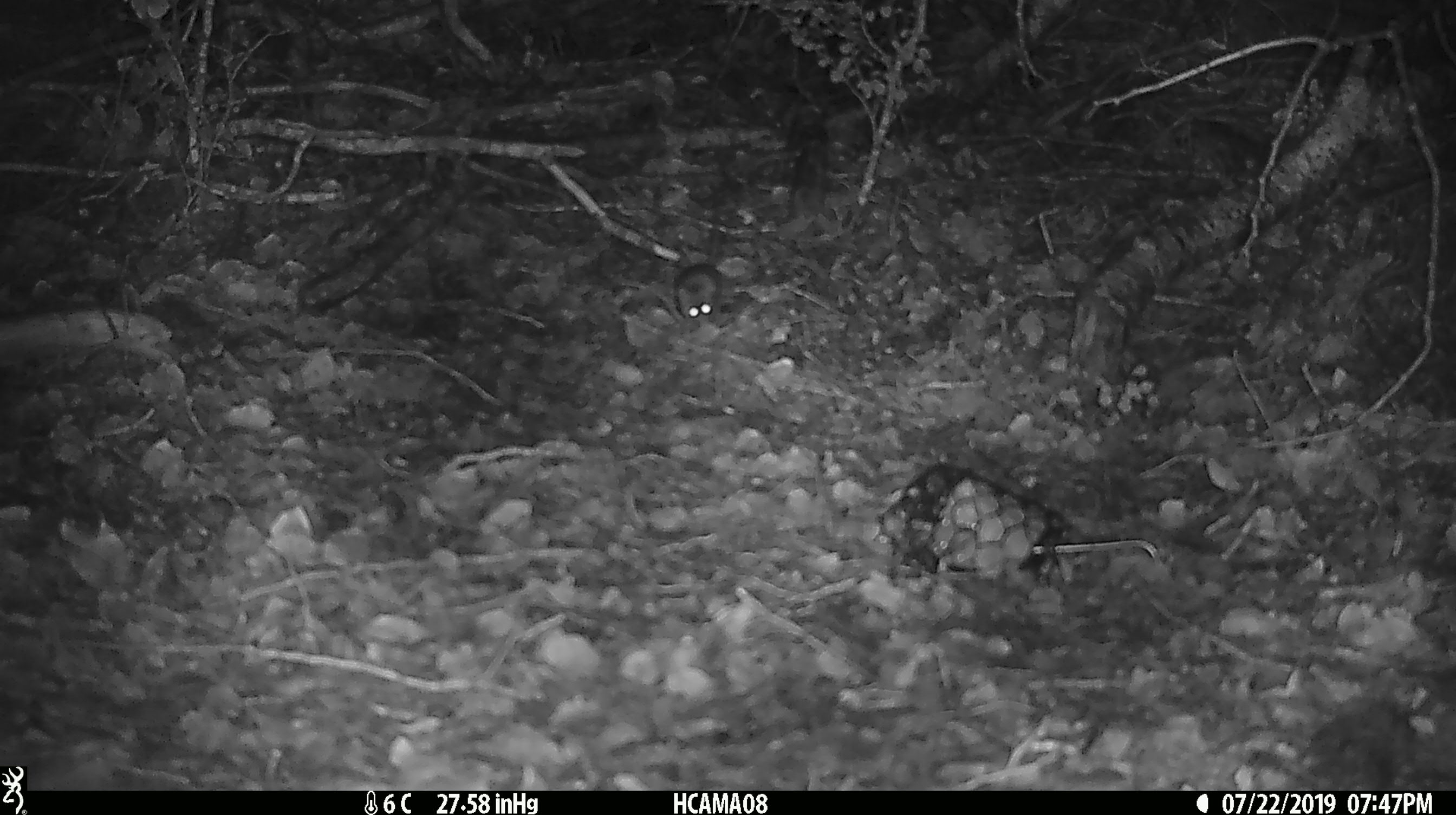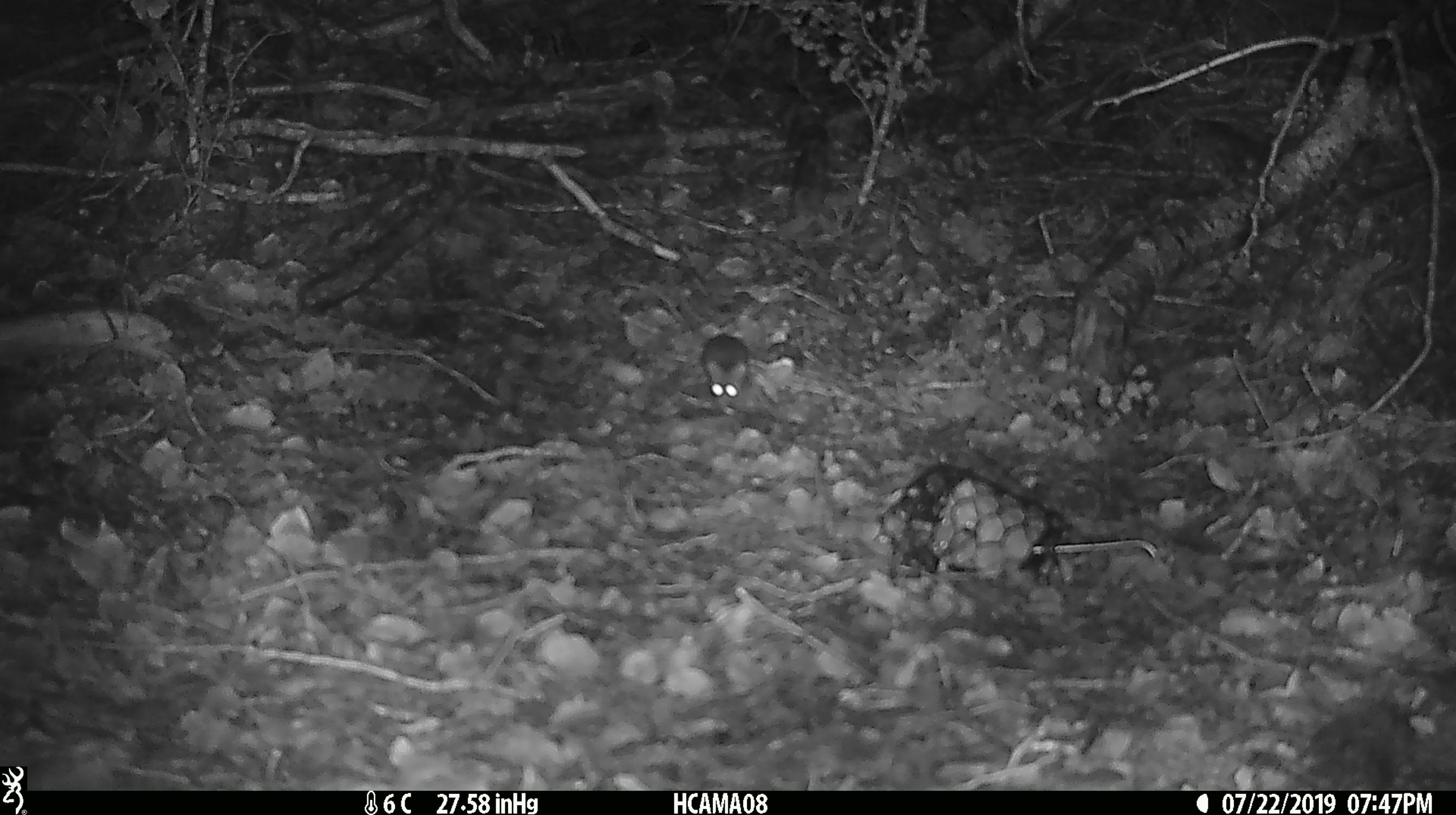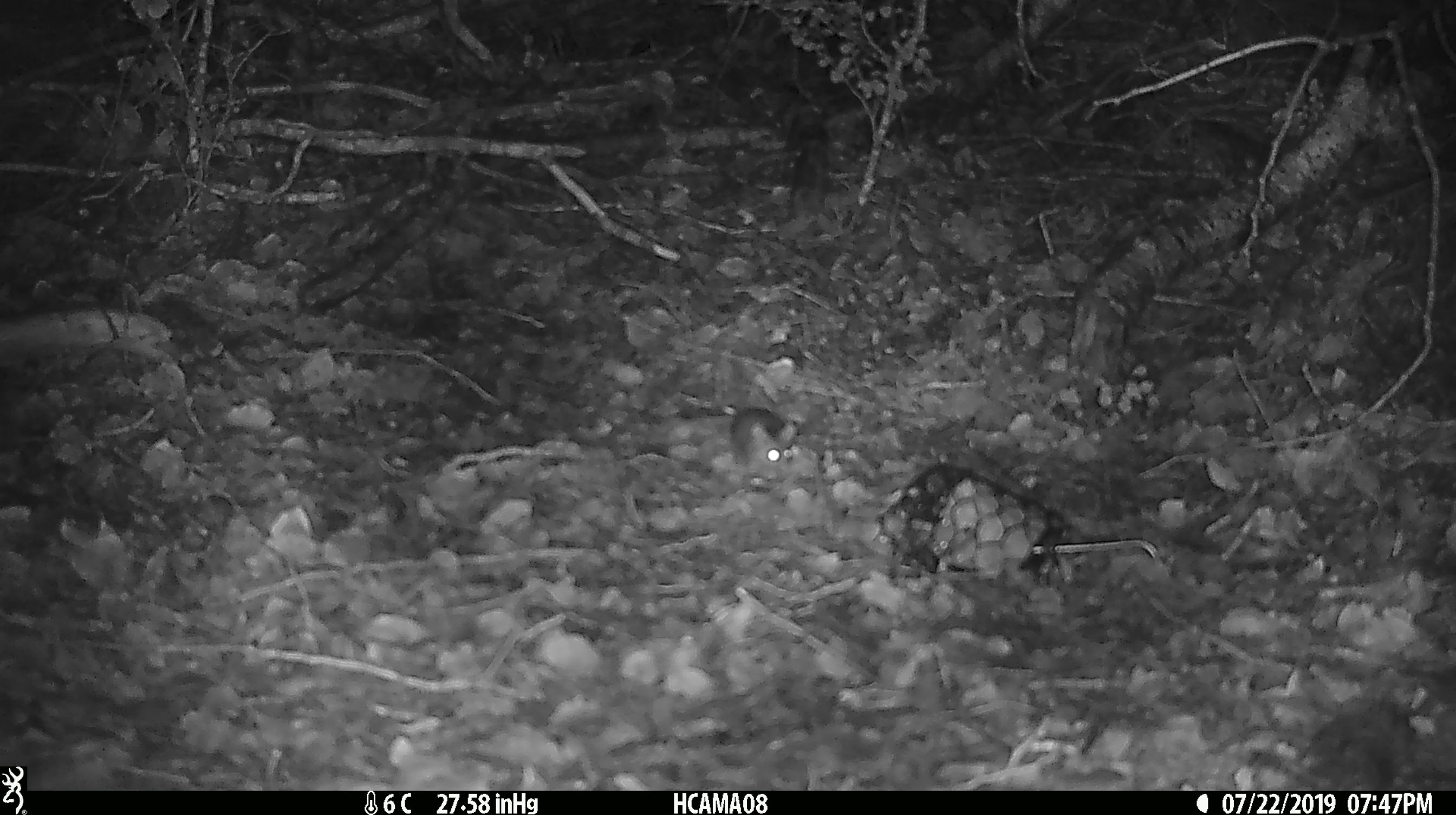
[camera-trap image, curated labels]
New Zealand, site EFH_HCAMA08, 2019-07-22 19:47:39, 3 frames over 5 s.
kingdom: Animalia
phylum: Chordata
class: Mammalia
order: Rodentia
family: Muridae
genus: Mus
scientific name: Mus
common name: mouse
Mouse (Mus).